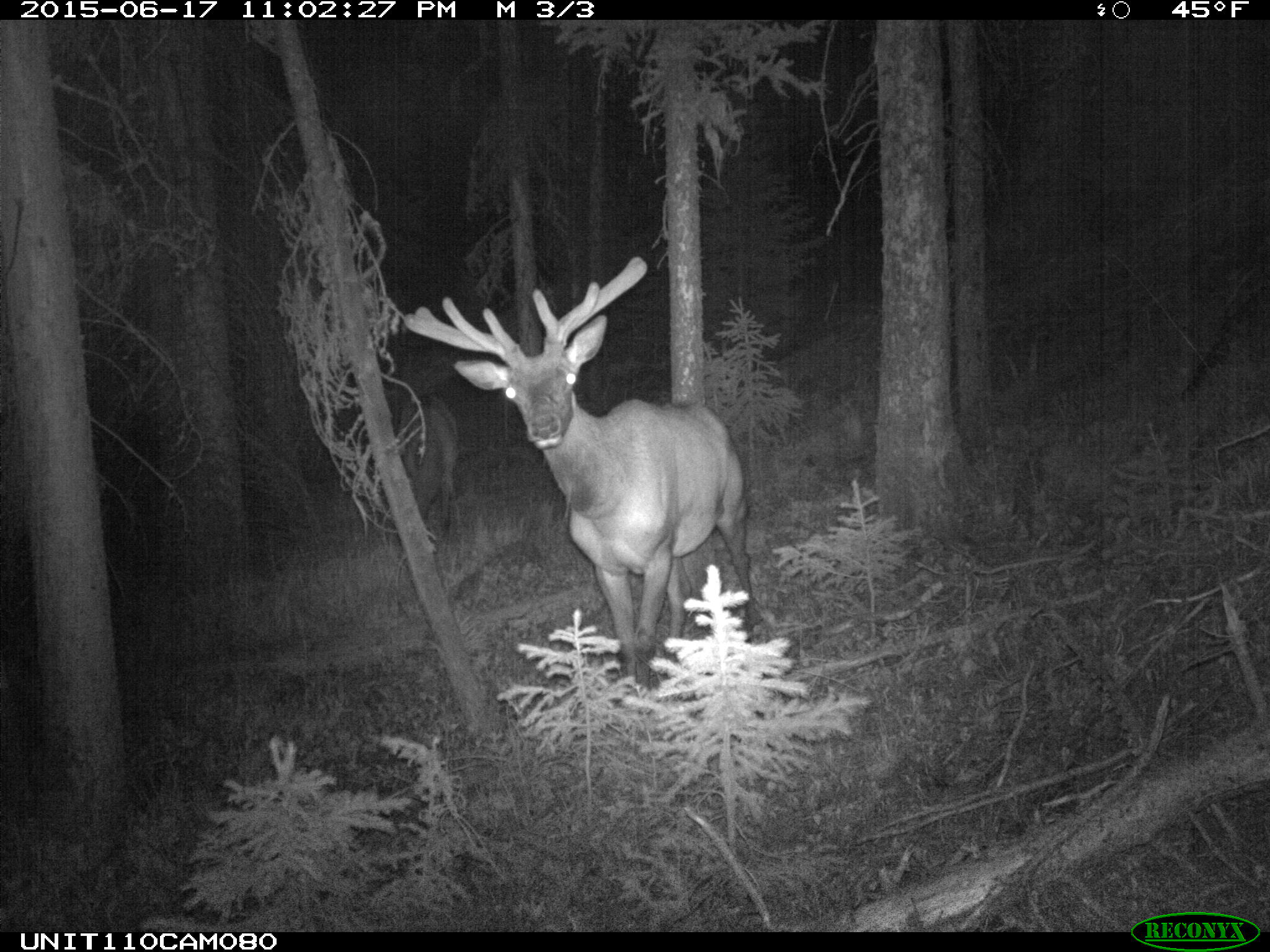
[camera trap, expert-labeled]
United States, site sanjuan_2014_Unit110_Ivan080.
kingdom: Animalia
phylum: Chordata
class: Mammalia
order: Artiodactyla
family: Cervidae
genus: Cervus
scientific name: Cervus elaphus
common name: red deer